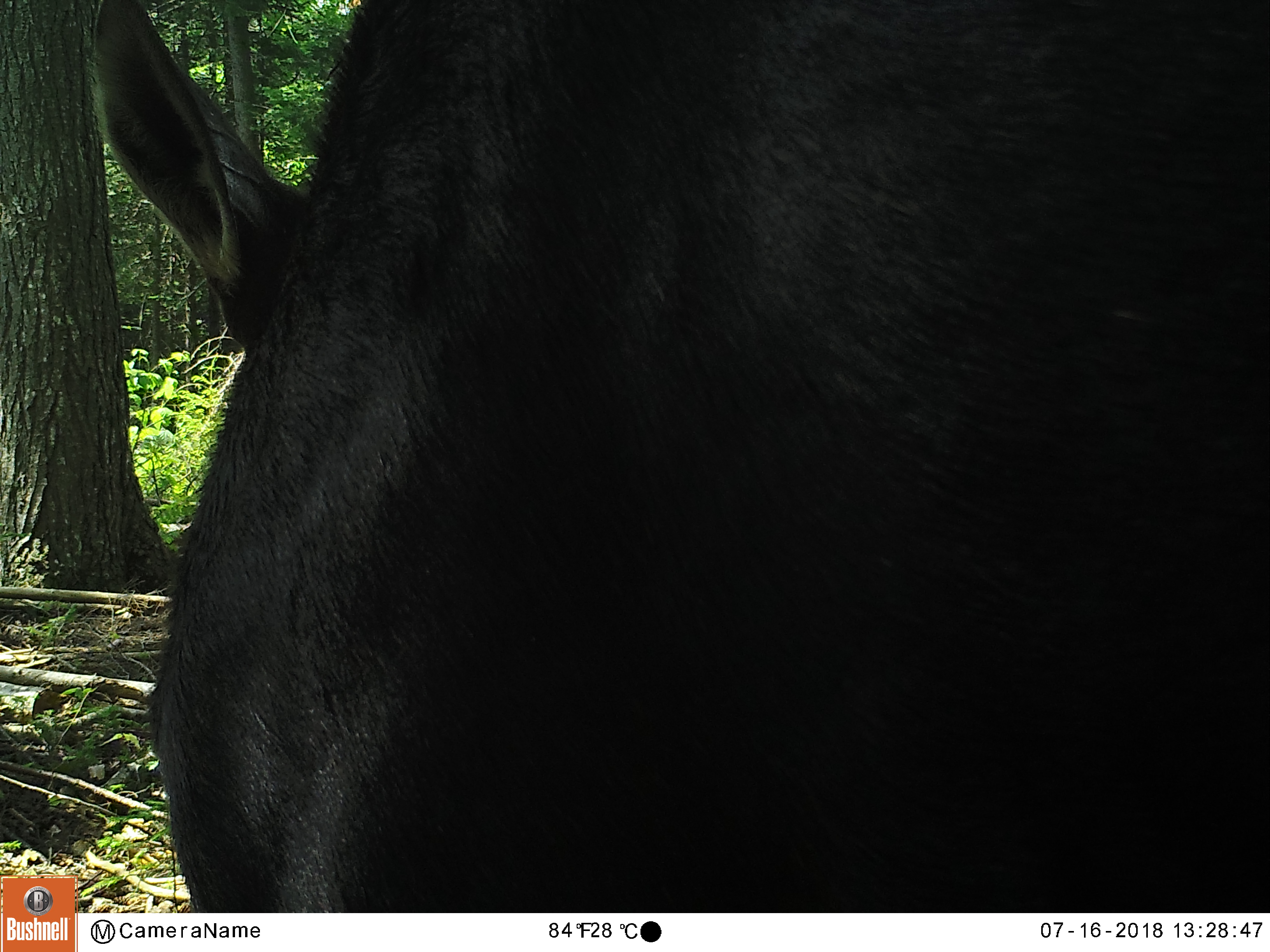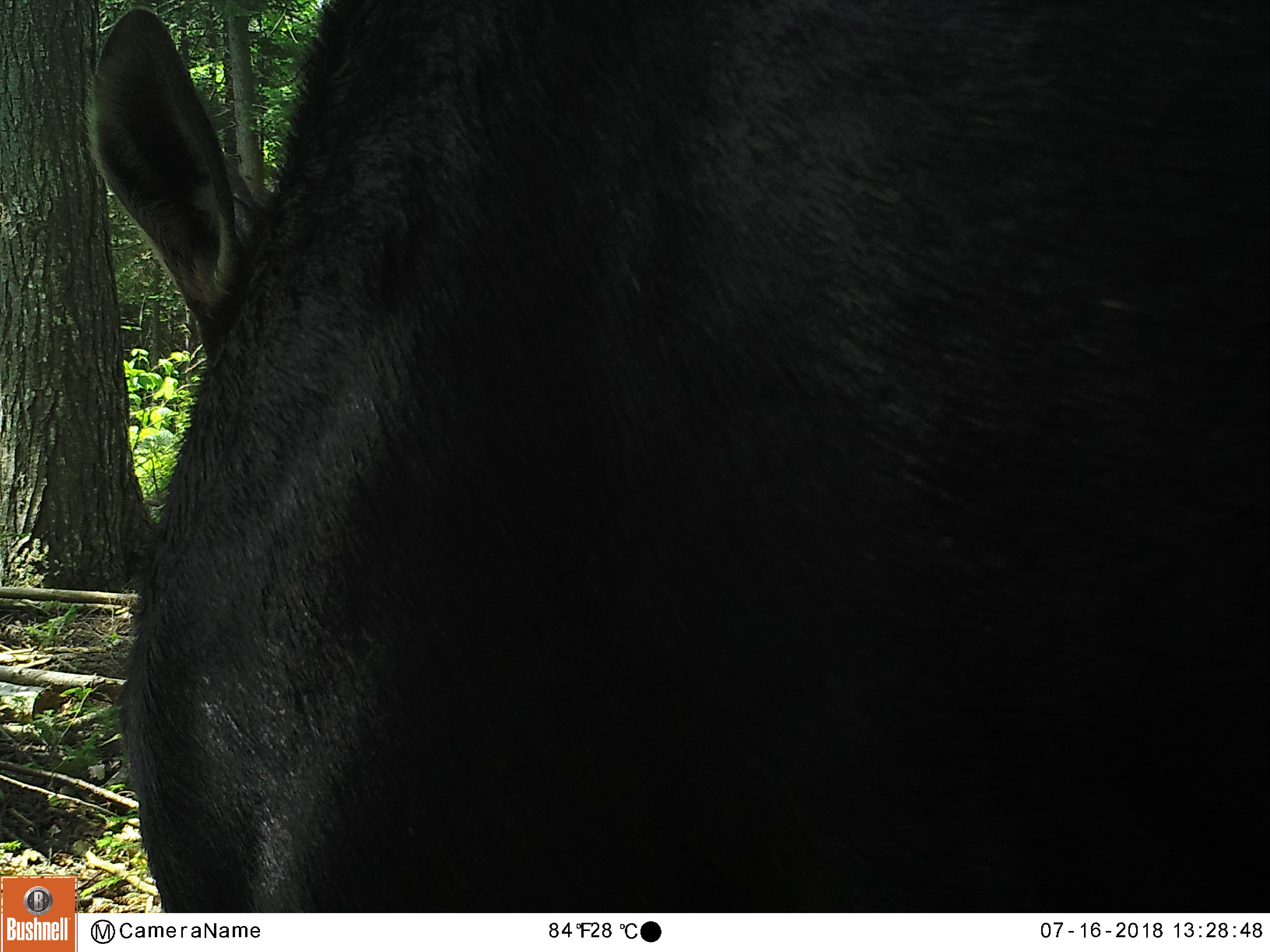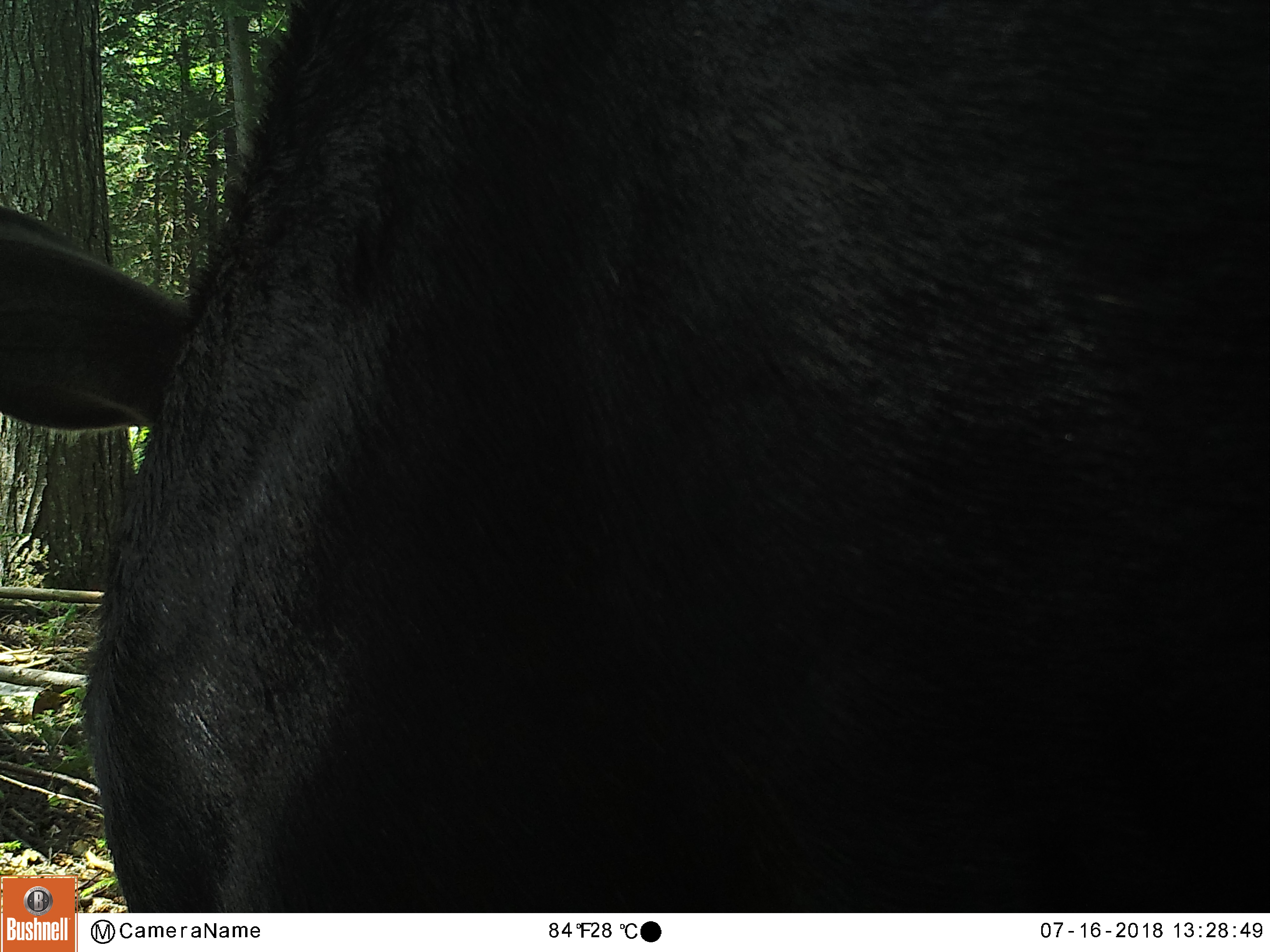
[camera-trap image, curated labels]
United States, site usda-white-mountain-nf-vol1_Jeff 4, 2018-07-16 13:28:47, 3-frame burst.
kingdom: Animalia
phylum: Chordata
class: Mammalia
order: Artiodactyla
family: Cervidae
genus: Alces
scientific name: Alces alces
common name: moose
Moose (Alces alces).